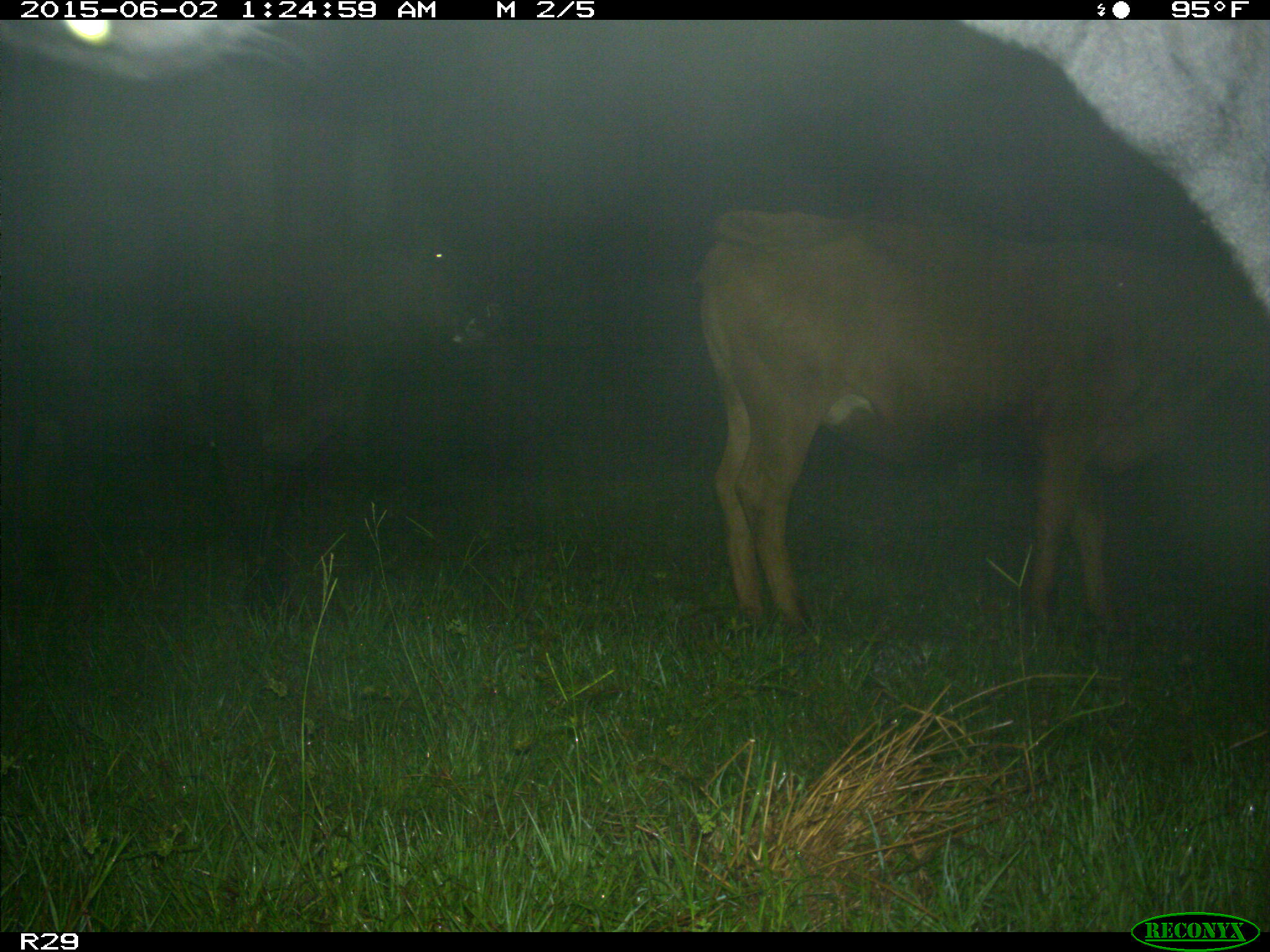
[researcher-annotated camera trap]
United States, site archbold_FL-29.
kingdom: Animalia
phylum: Chordata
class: Mammalia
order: Artiodactyla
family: Bovidae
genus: Bos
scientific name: Bos taurus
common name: domestic cow